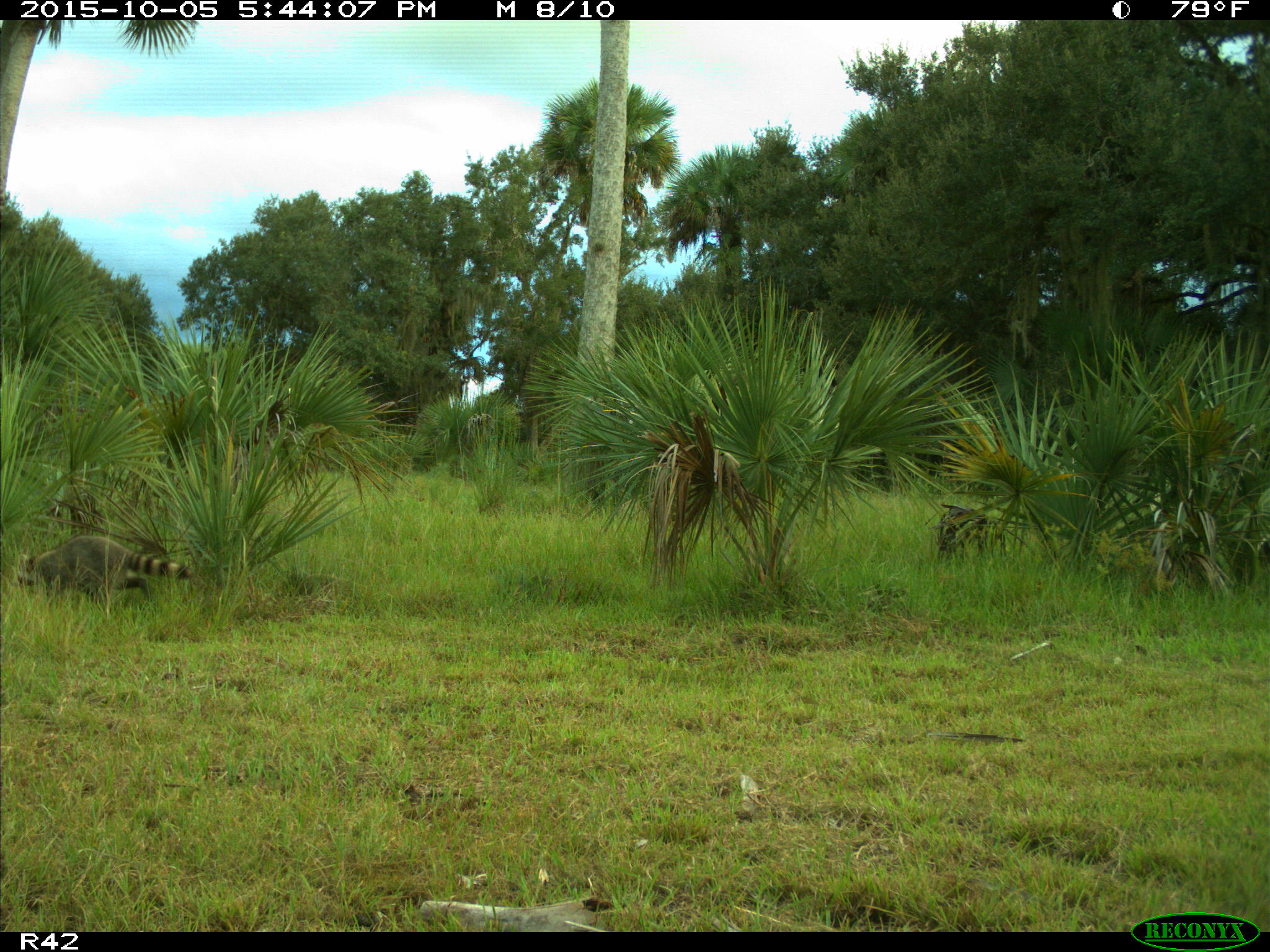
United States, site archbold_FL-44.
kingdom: Animalia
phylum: Chordata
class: Mammalia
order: Carnivora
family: Procyonidae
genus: Procyon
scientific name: Procyon lotor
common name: common raccoon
Procyon lotor (common raccoon).